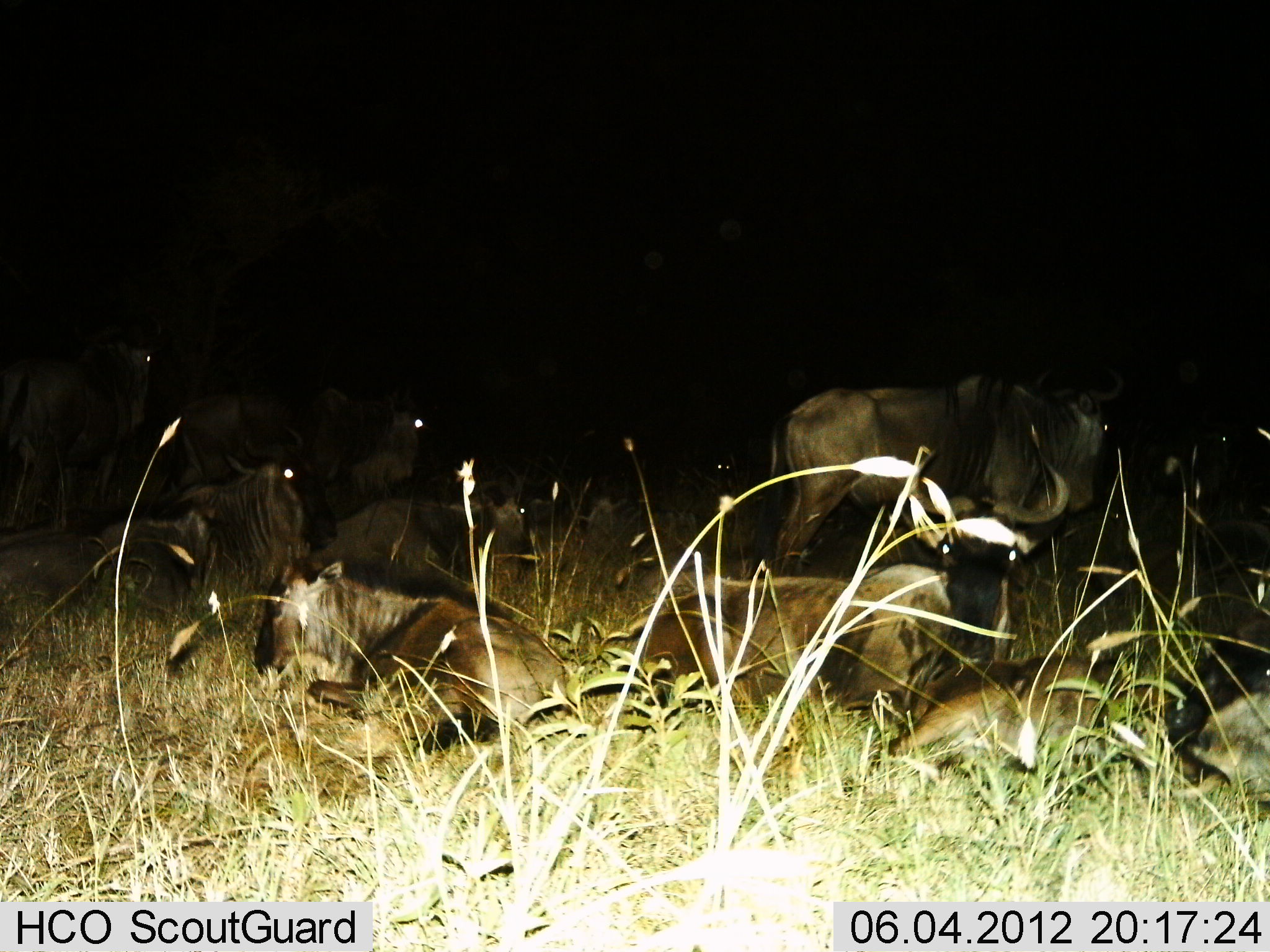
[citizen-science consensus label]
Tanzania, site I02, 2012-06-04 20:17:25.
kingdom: Animalia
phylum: Chordata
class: Mammalia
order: Artiodactyla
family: Bovidae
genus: Connochaetes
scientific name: Connochaetes taurinus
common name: blue wildebeest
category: wildebeest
Wildebeest (blue wildebeest) (Connochaetes taurinus), count 11-50. Behavior (volunteer vote fractions): standing 90%, resting 100%, moving 0%, interacting 0%. Young present (vote fraction): 10%. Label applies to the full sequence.